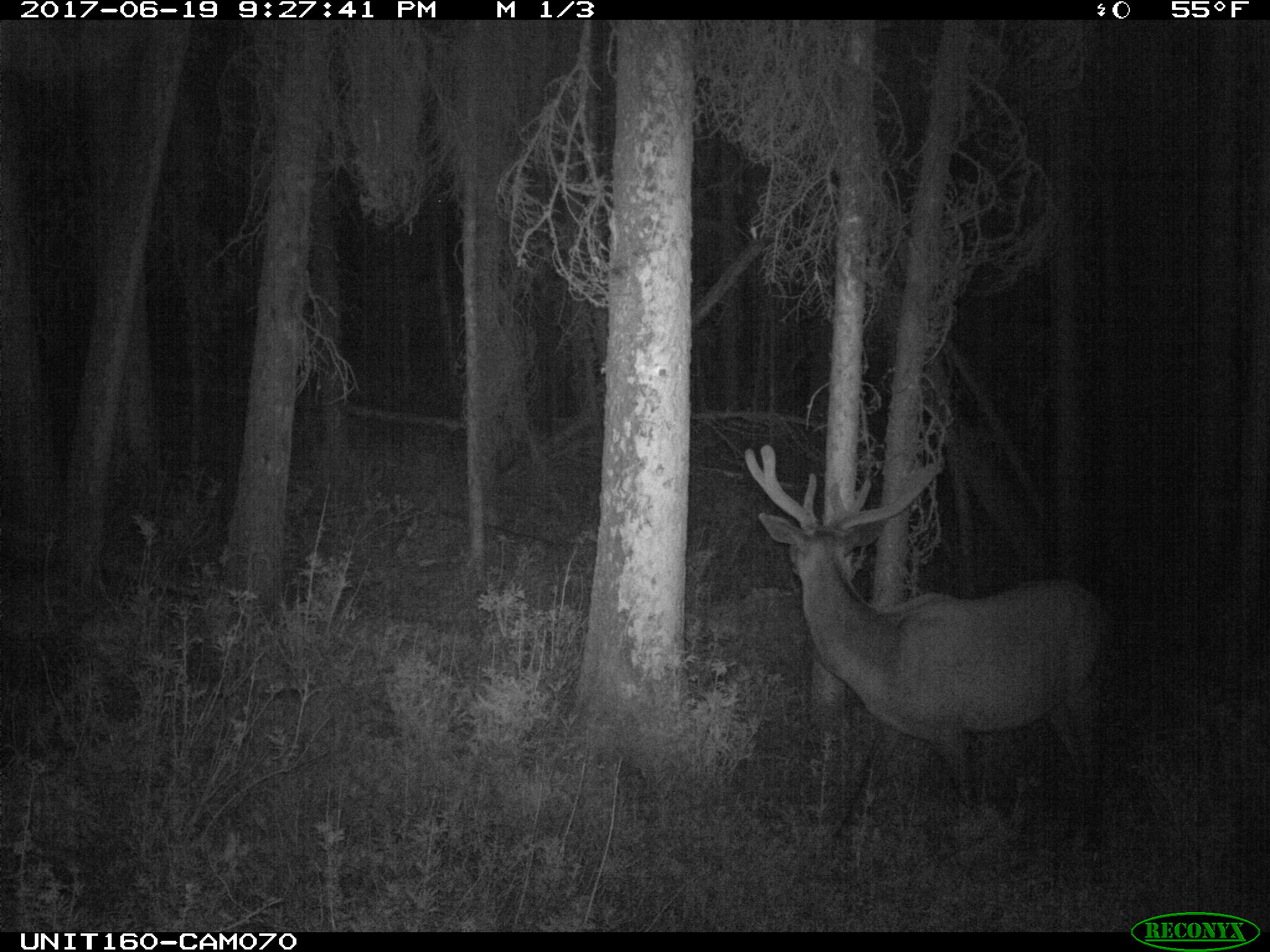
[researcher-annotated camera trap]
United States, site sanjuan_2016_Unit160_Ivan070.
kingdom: Animalia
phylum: Chordata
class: Mammalia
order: Artiodactyla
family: Cervidae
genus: Cervus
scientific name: Cervus elaphus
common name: red deer